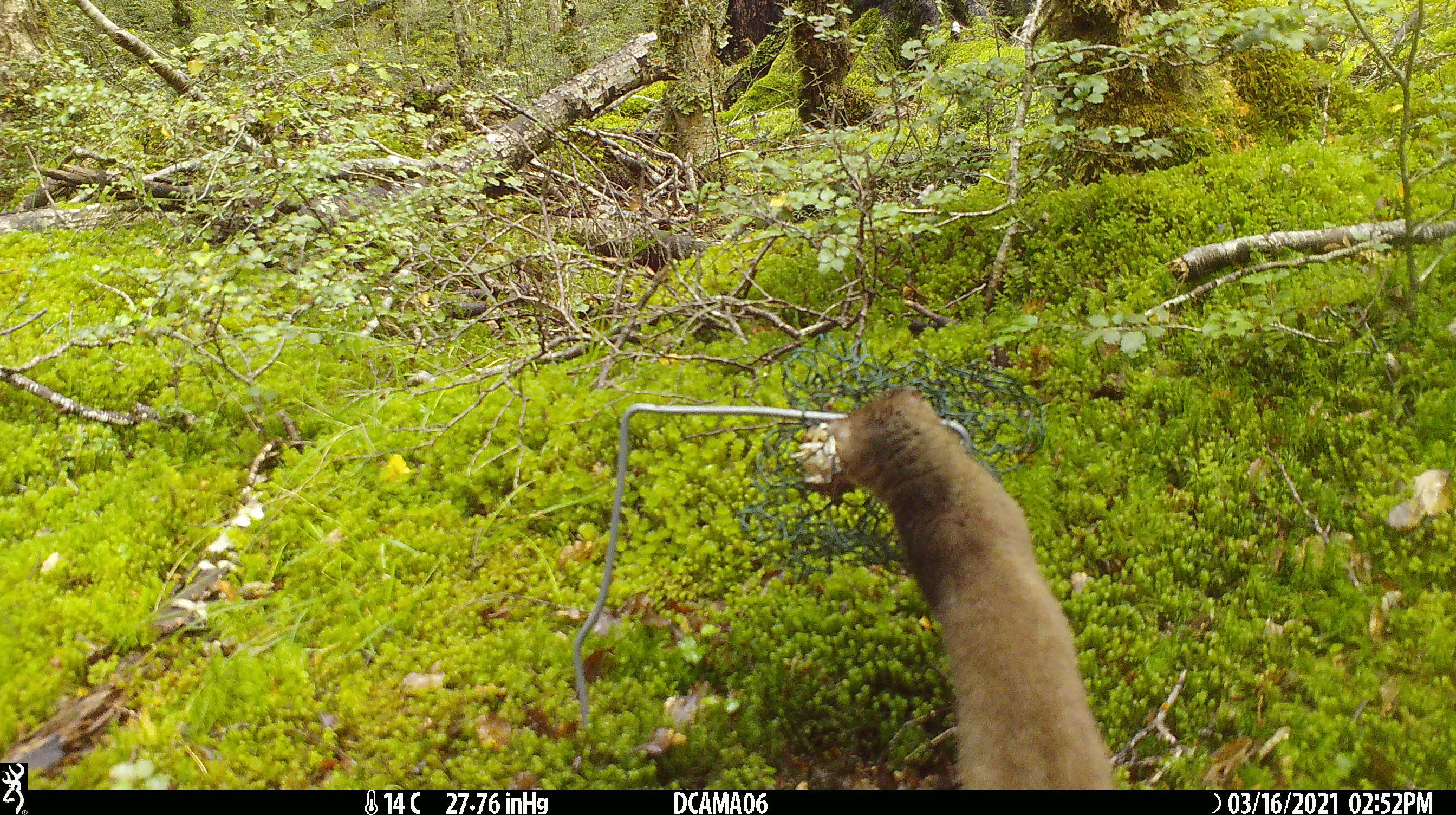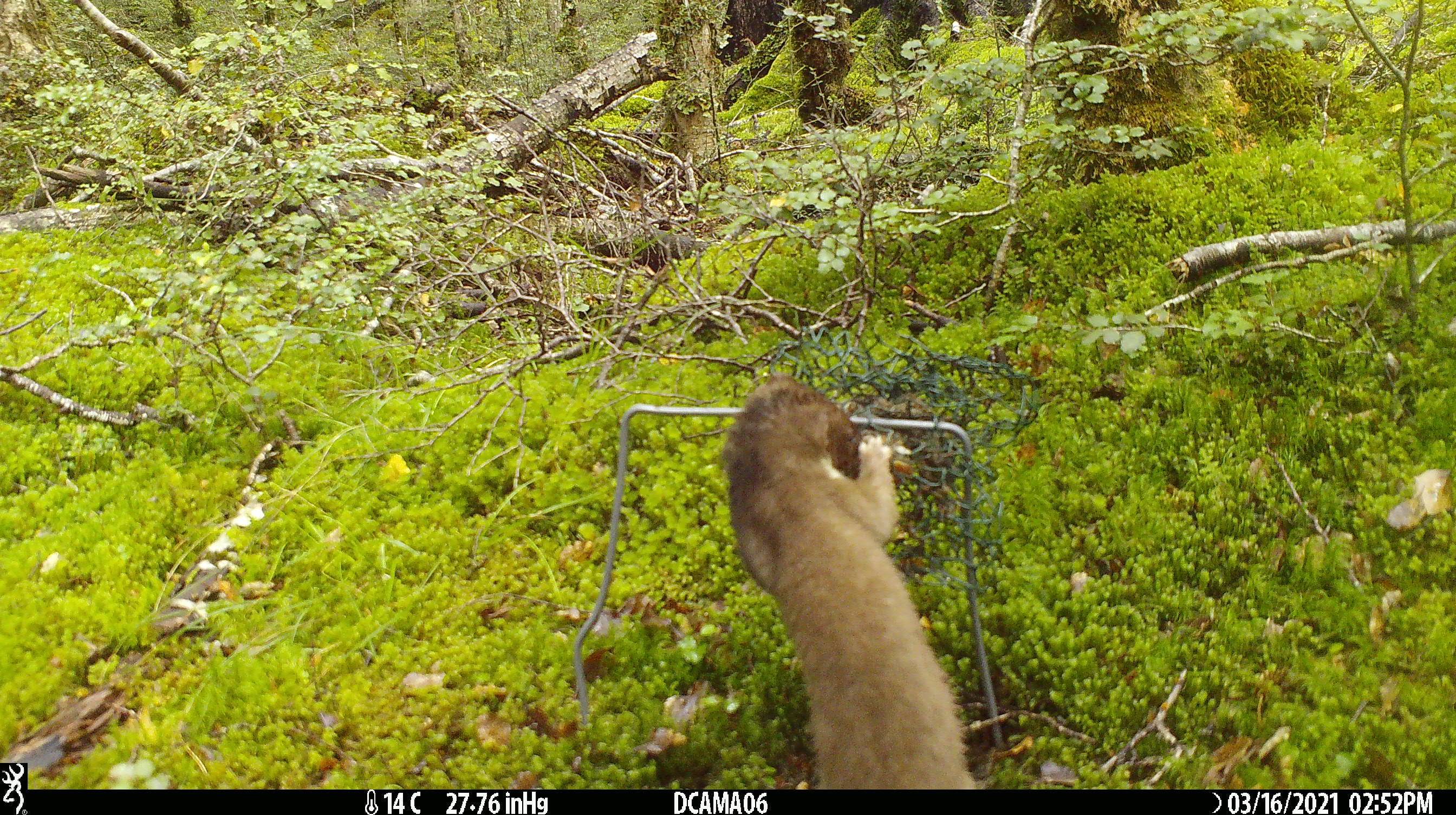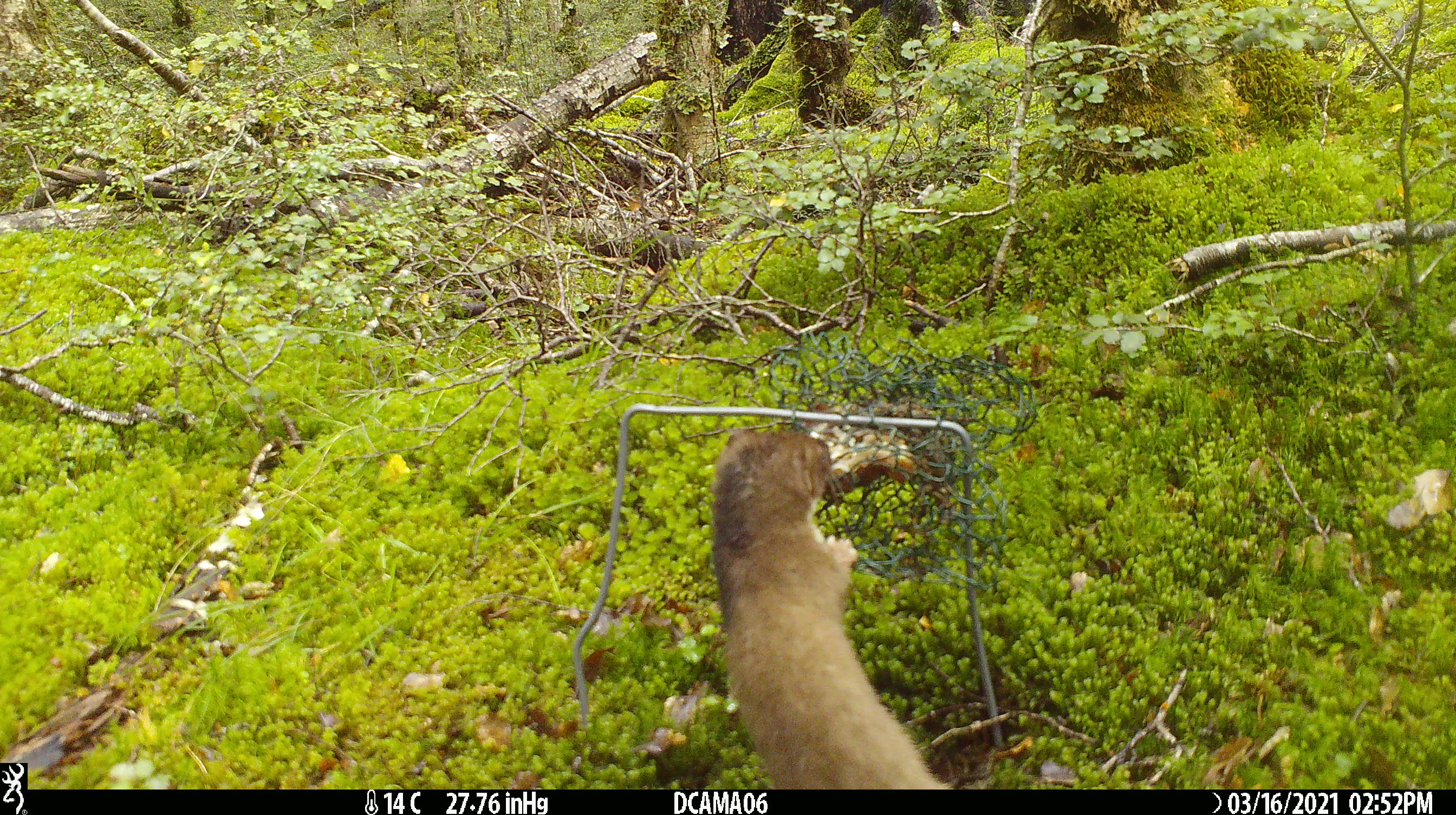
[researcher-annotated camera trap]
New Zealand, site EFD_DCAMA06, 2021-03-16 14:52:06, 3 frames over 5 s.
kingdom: Animalia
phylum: Chordata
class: Mammalia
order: Carnivora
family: Mustelidae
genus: Mustela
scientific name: Mustela erminea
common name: stoat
Stoat (Mustela erminea).